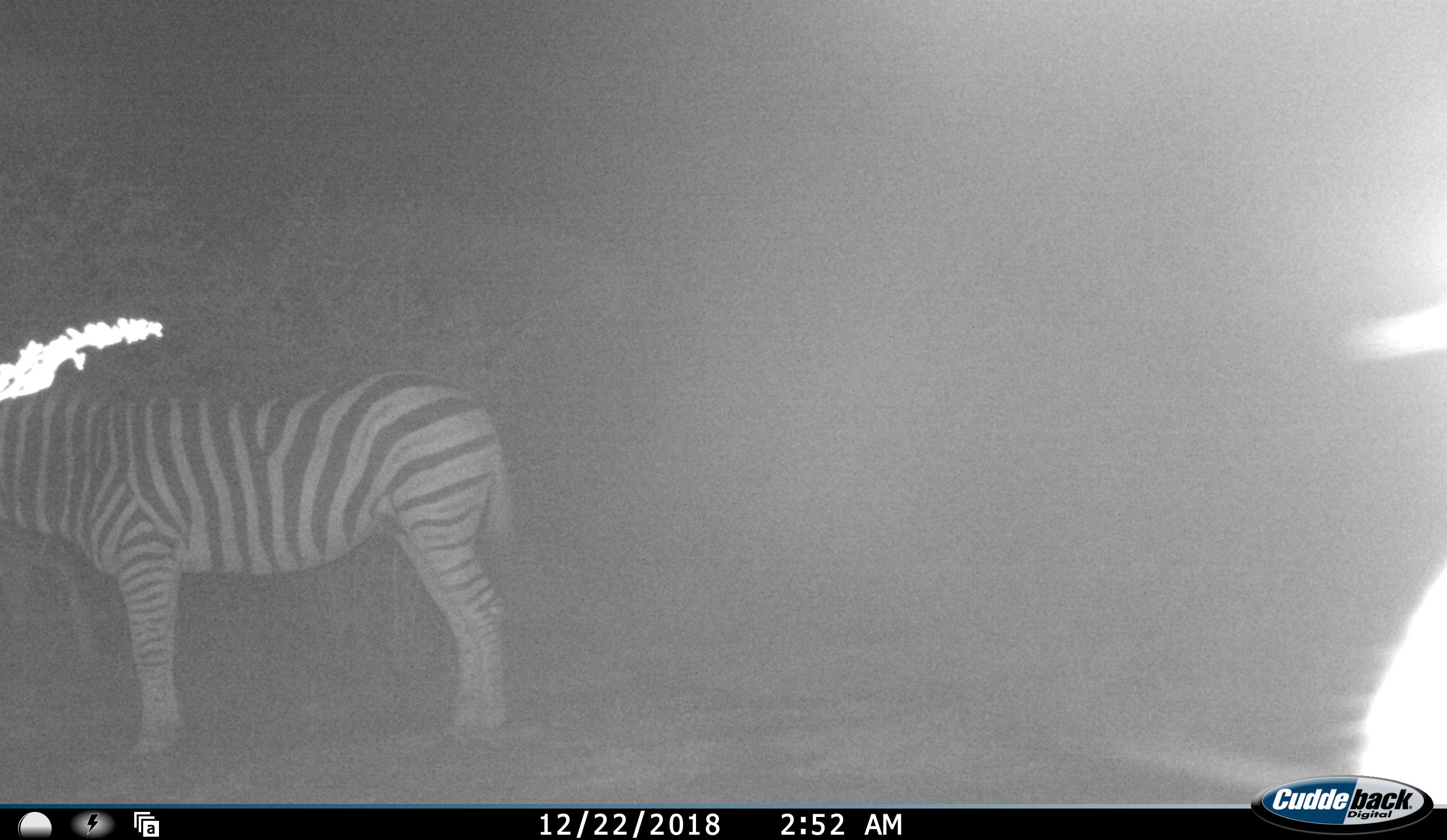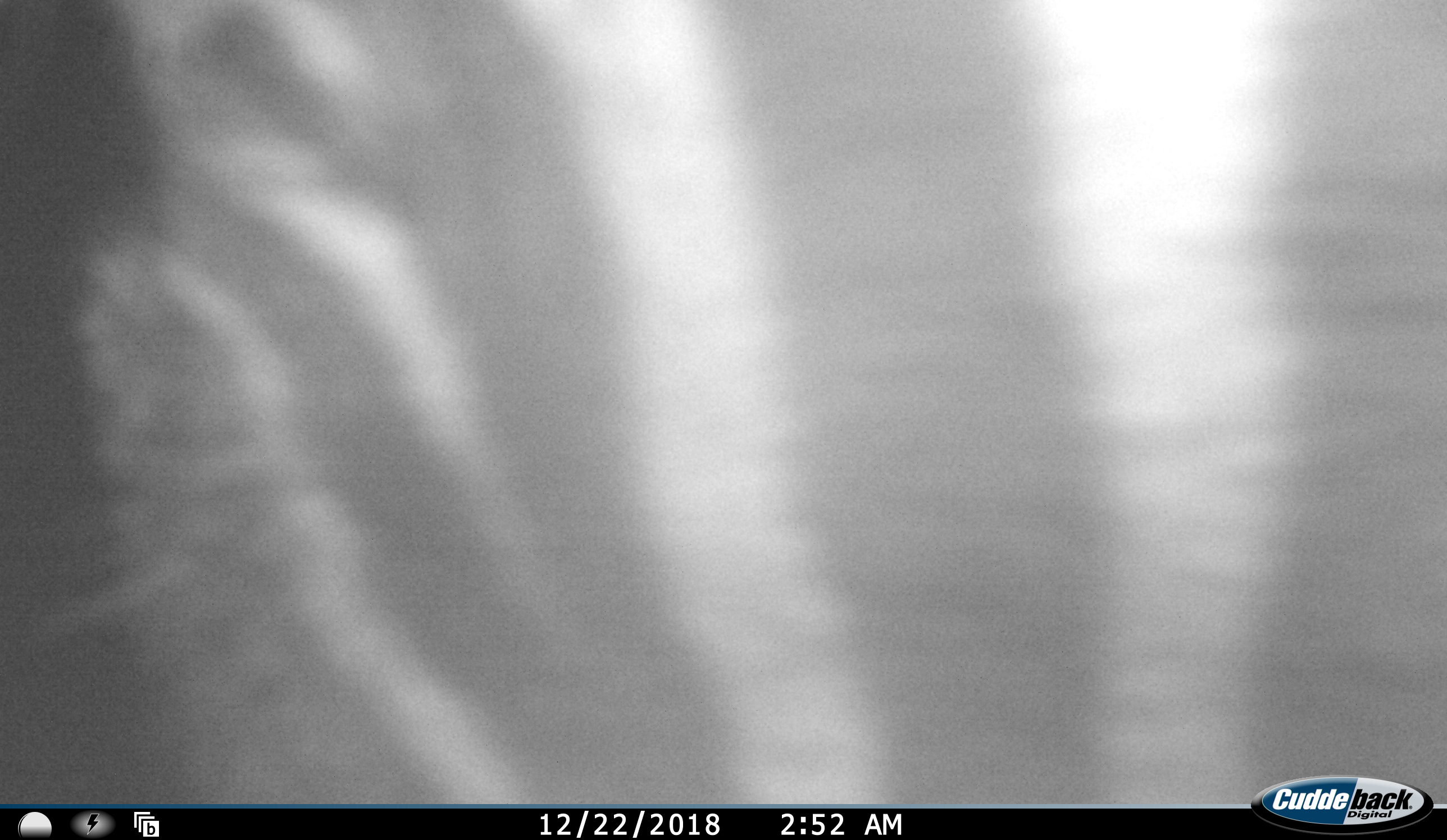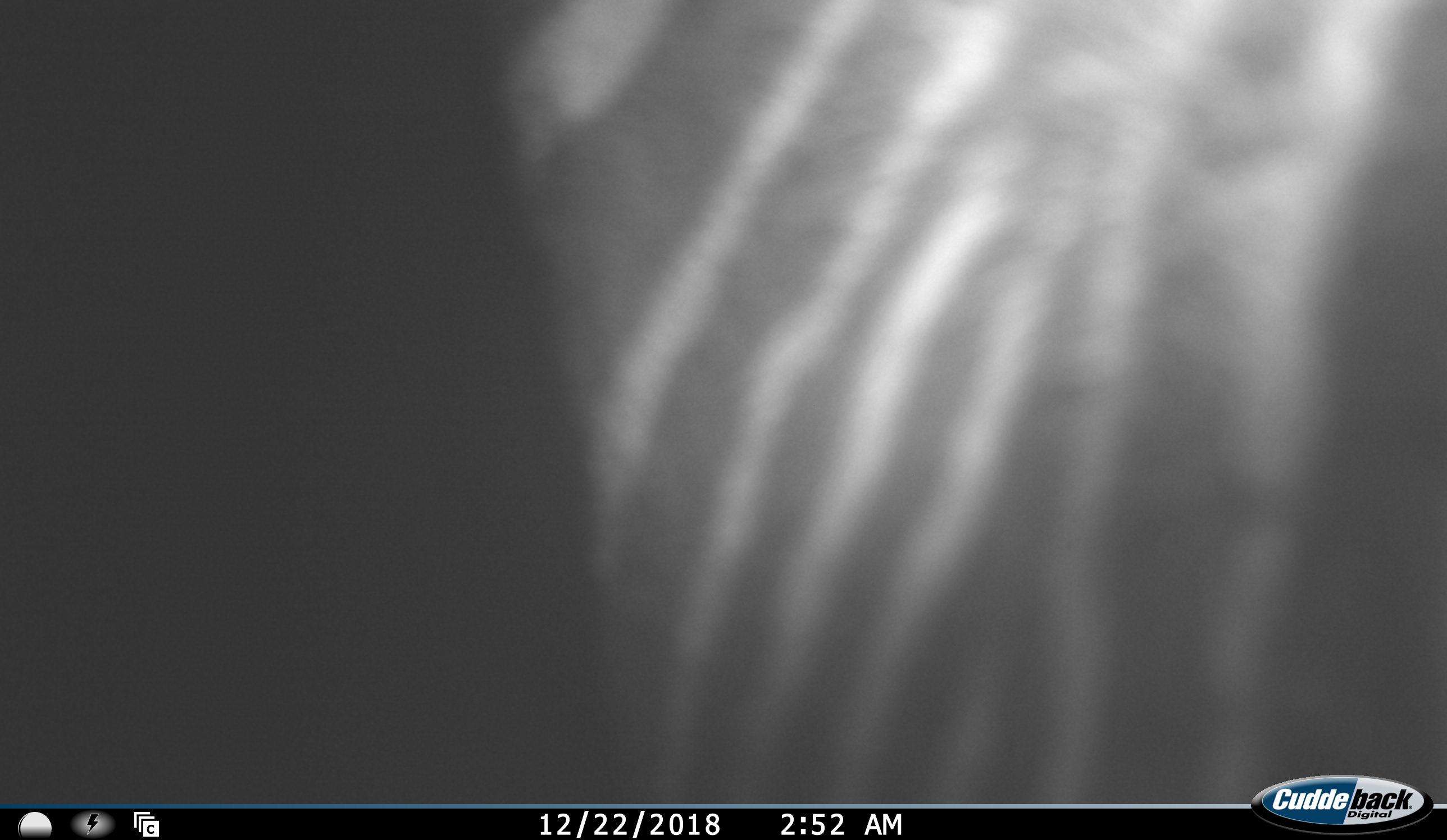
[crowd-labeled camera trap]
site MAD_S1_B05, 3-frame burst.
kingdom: Animalia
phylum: Chordata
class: Mammalia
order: Perissodactyla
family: Equidae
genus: Equus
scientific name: Equus quagga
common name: plains zebra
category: zebraplains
Zebraplains (plains zebra) (Equus quagga), count 2. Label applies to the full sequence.